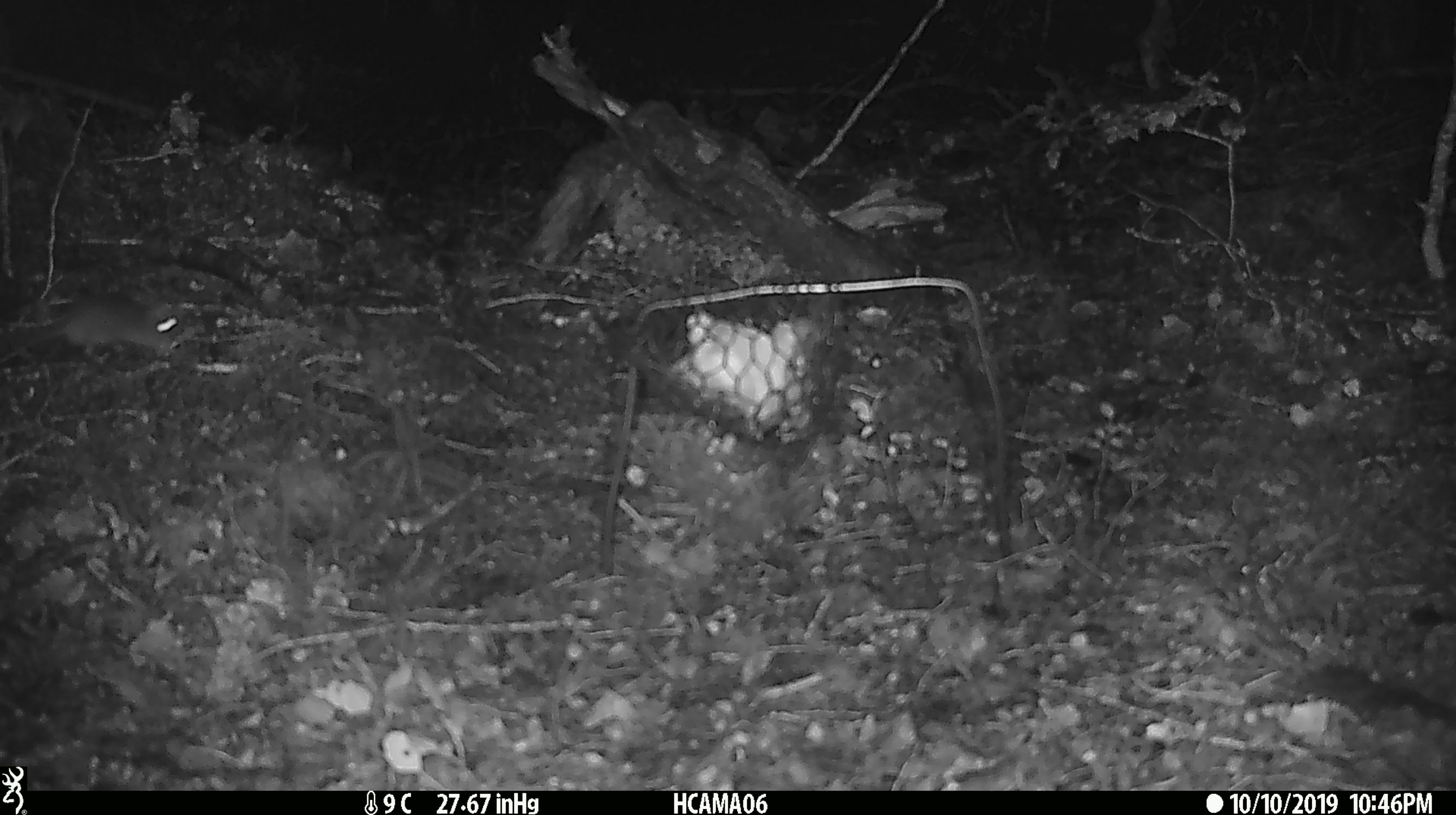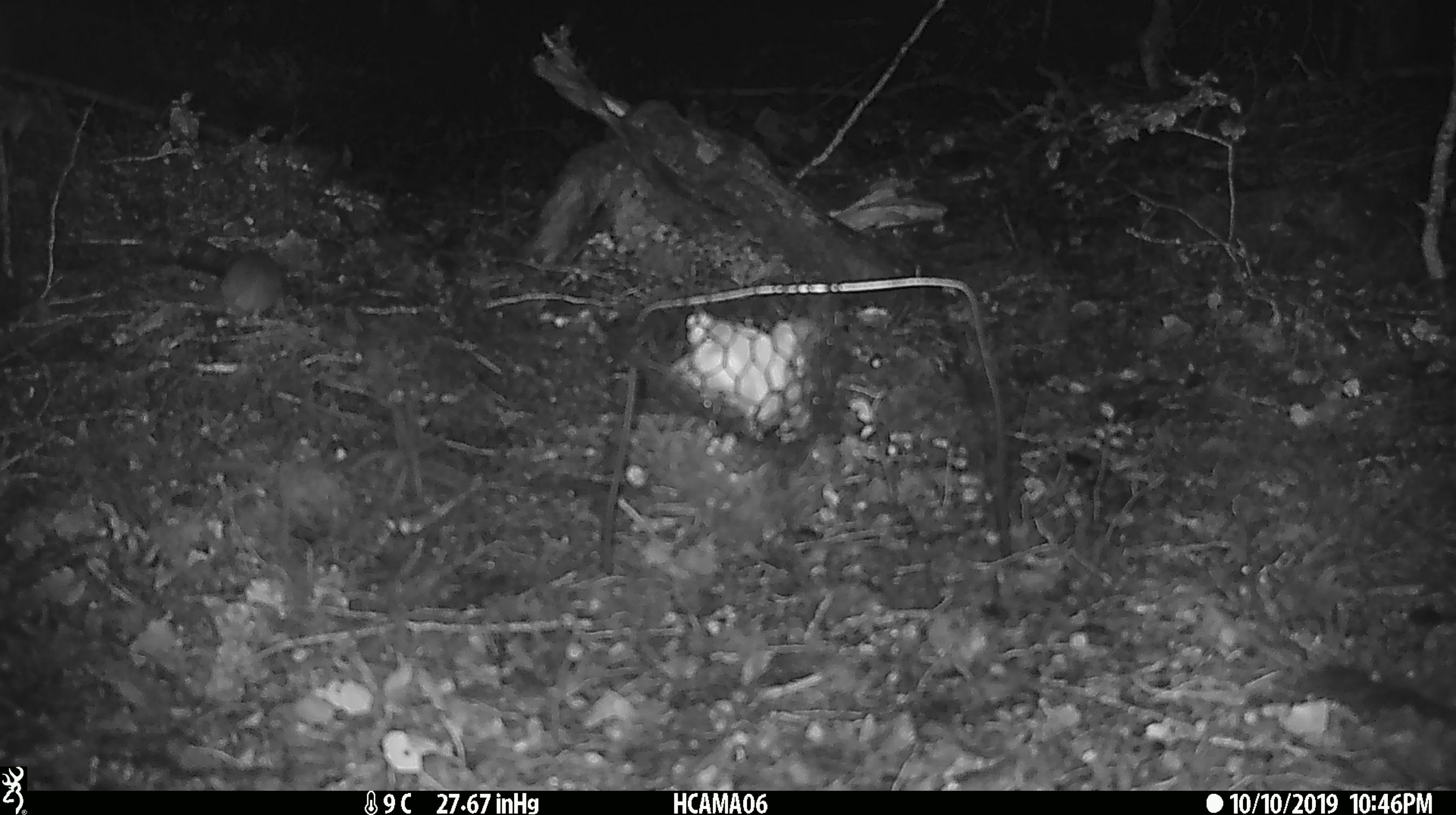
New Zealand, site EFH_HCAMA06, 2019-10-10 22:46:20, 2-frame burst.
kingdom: Animalia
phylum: Chordata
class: Mammalia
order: Rodentia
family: Muridae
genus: Mus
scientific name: Mus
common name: mouse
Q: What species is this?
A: Mouse (Mus).